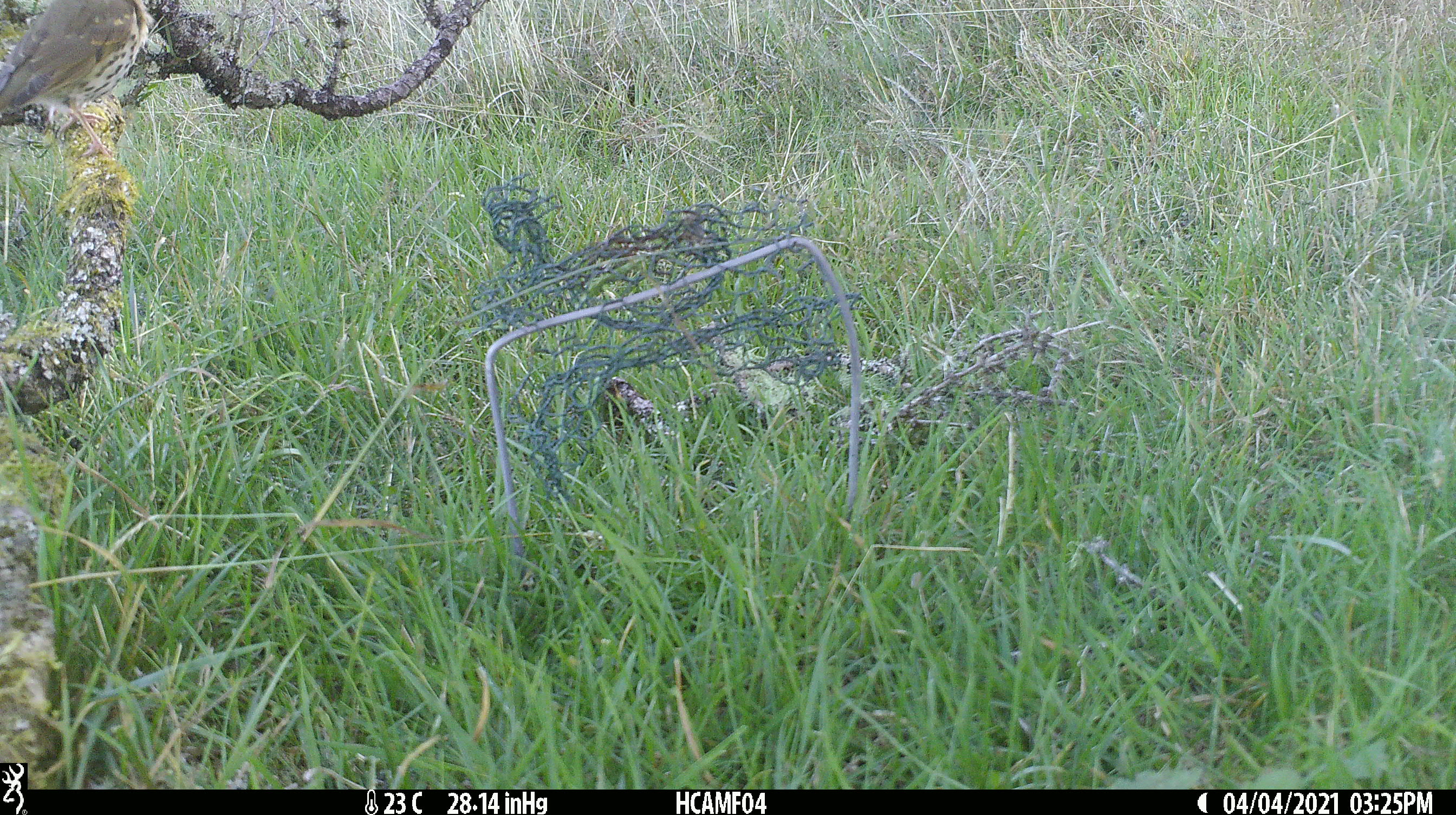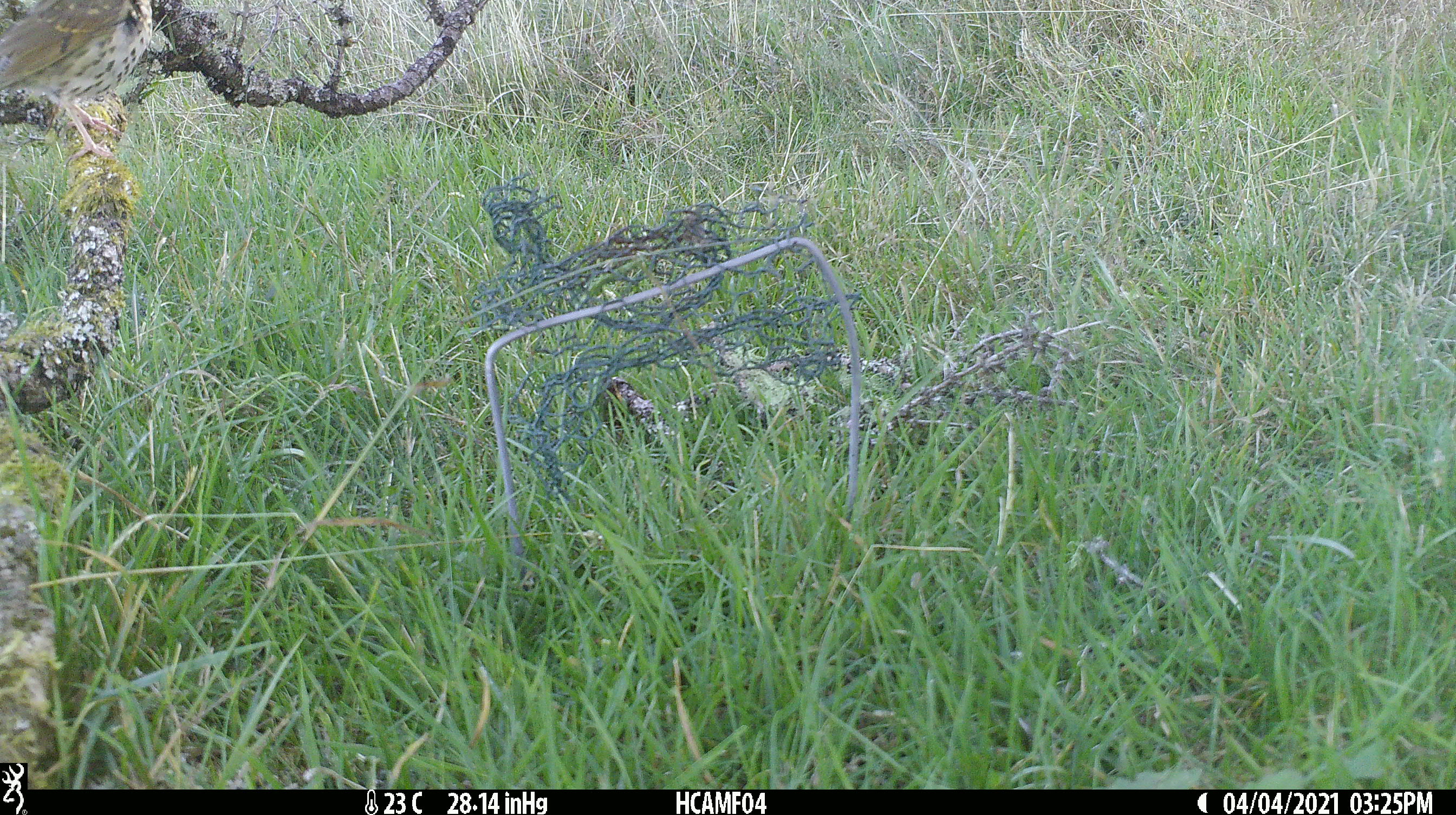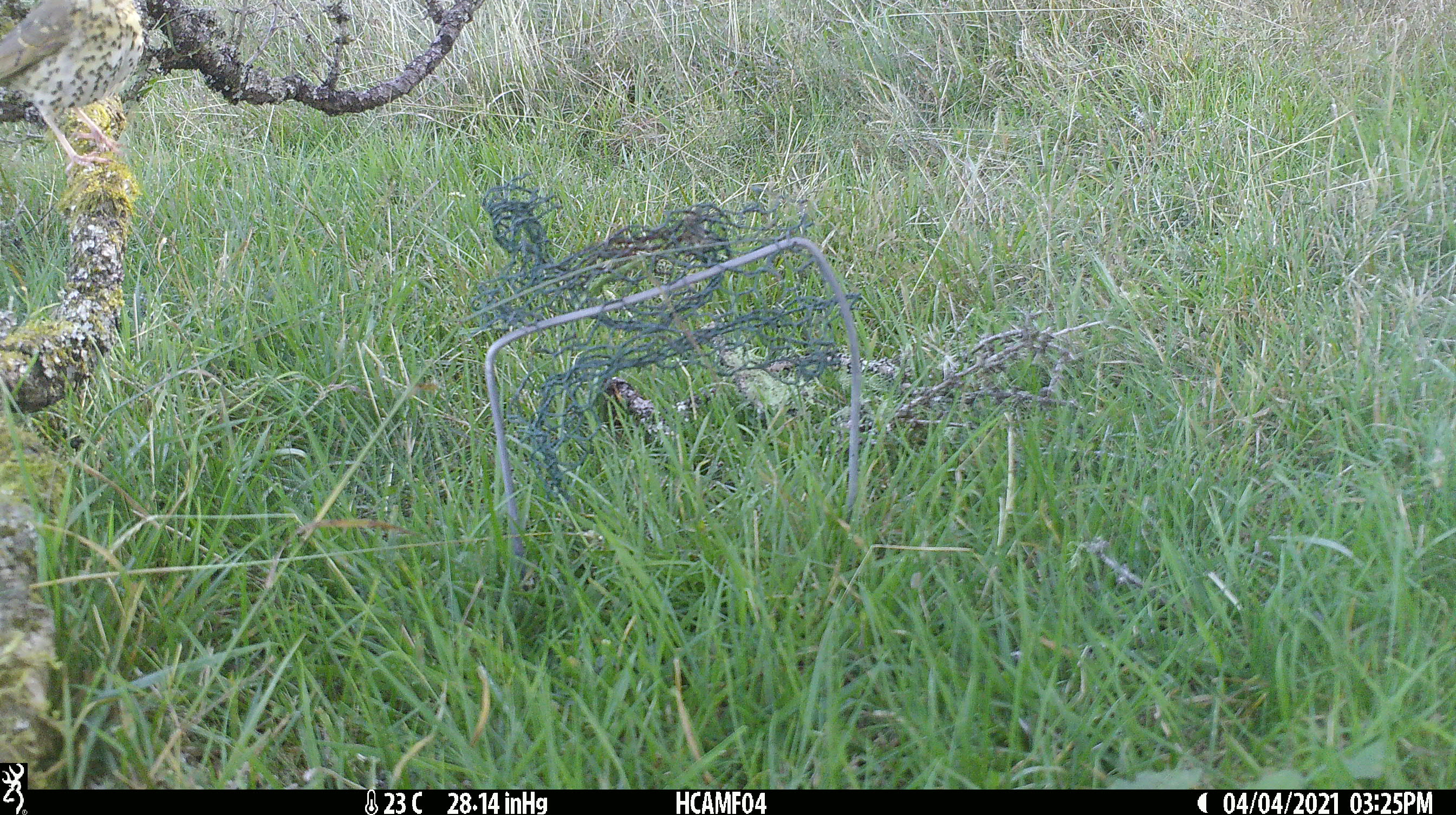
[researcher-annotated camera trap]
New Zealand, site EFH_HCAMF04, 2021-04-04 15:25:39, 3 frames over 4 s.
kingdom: Animalia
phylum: Chordata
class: Aves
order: Passeriformes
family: Turdidae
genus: Turdus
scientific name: Turdus philomelos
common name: song thrush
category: thrush